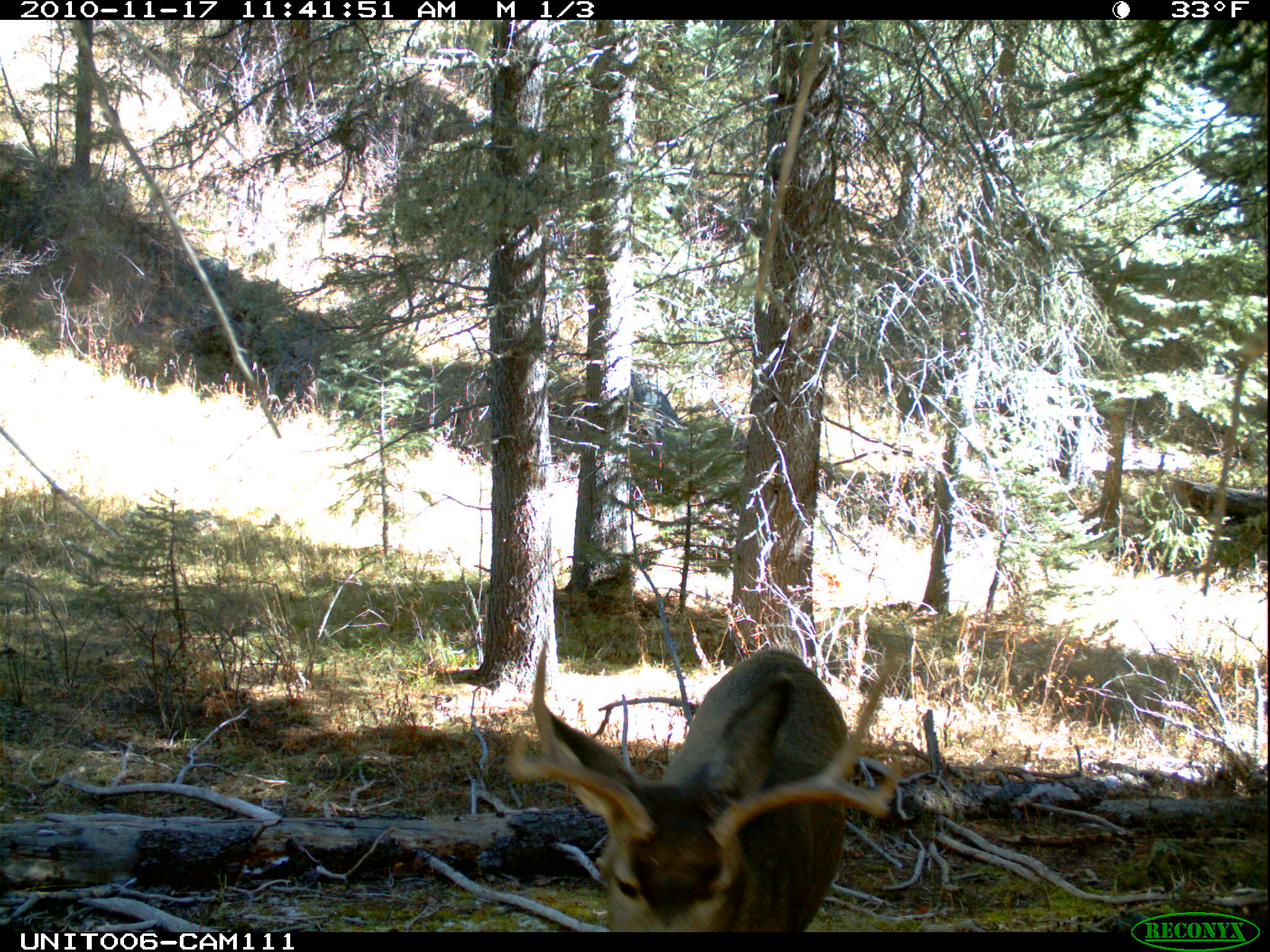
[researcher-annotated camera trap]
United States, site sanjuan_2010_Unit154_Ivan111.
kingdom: Animalia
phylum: Chordata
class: Mammalia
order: Artiodactyla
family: Cervidae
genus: Odocoileus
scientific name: Odocoileus hemionus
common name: mule deer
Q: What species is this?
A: Odocoileus hemionus (mule deer).